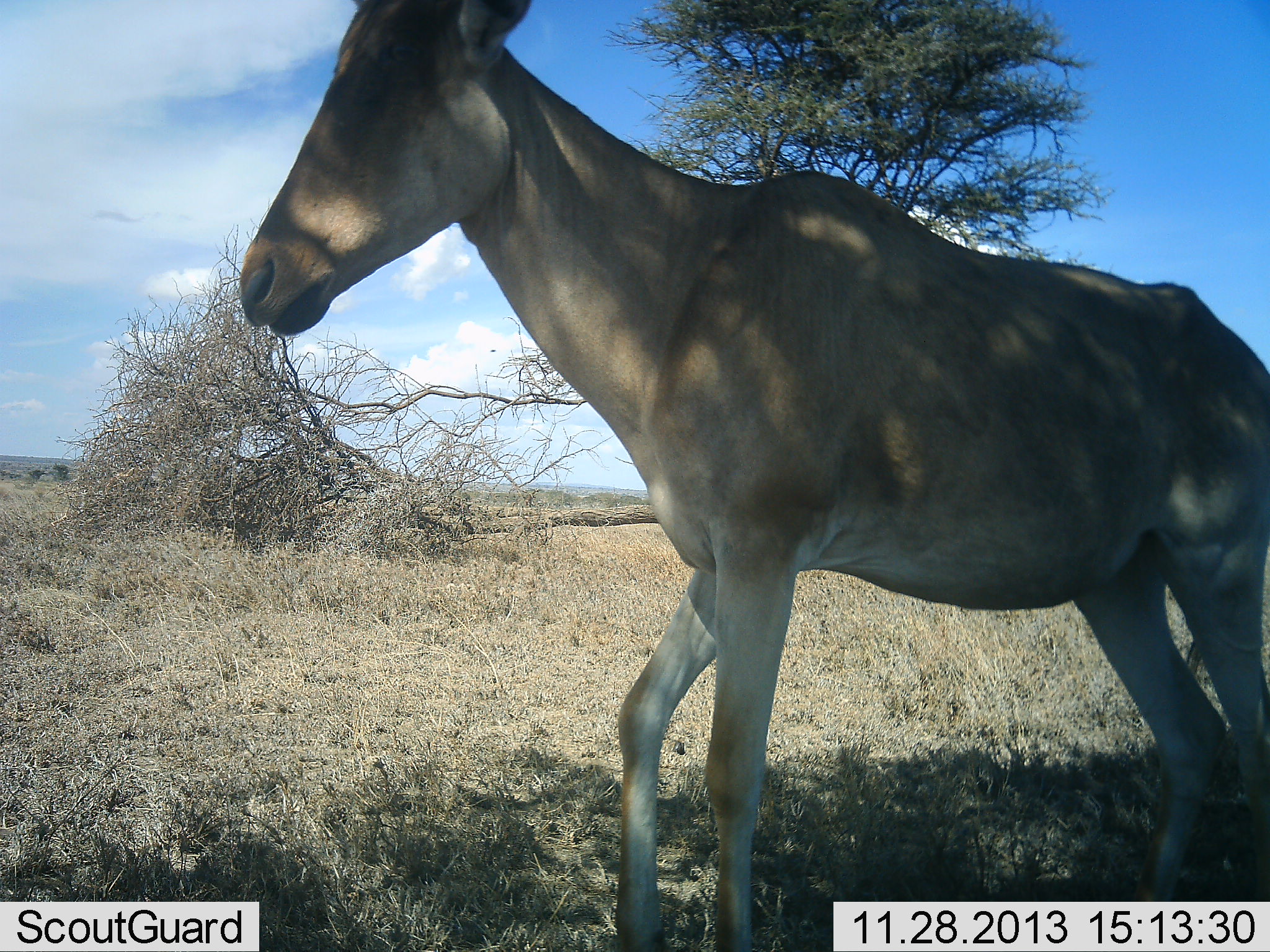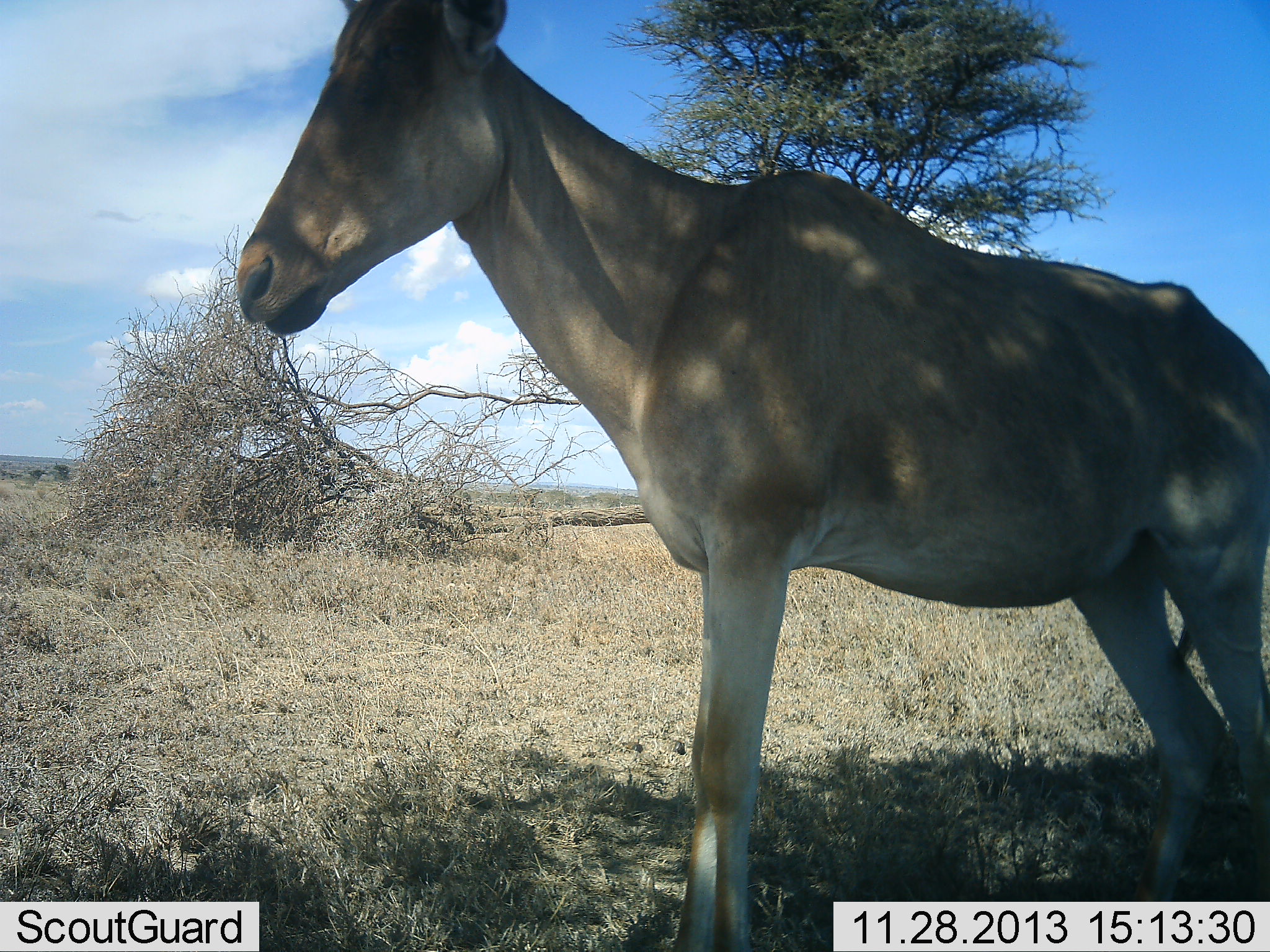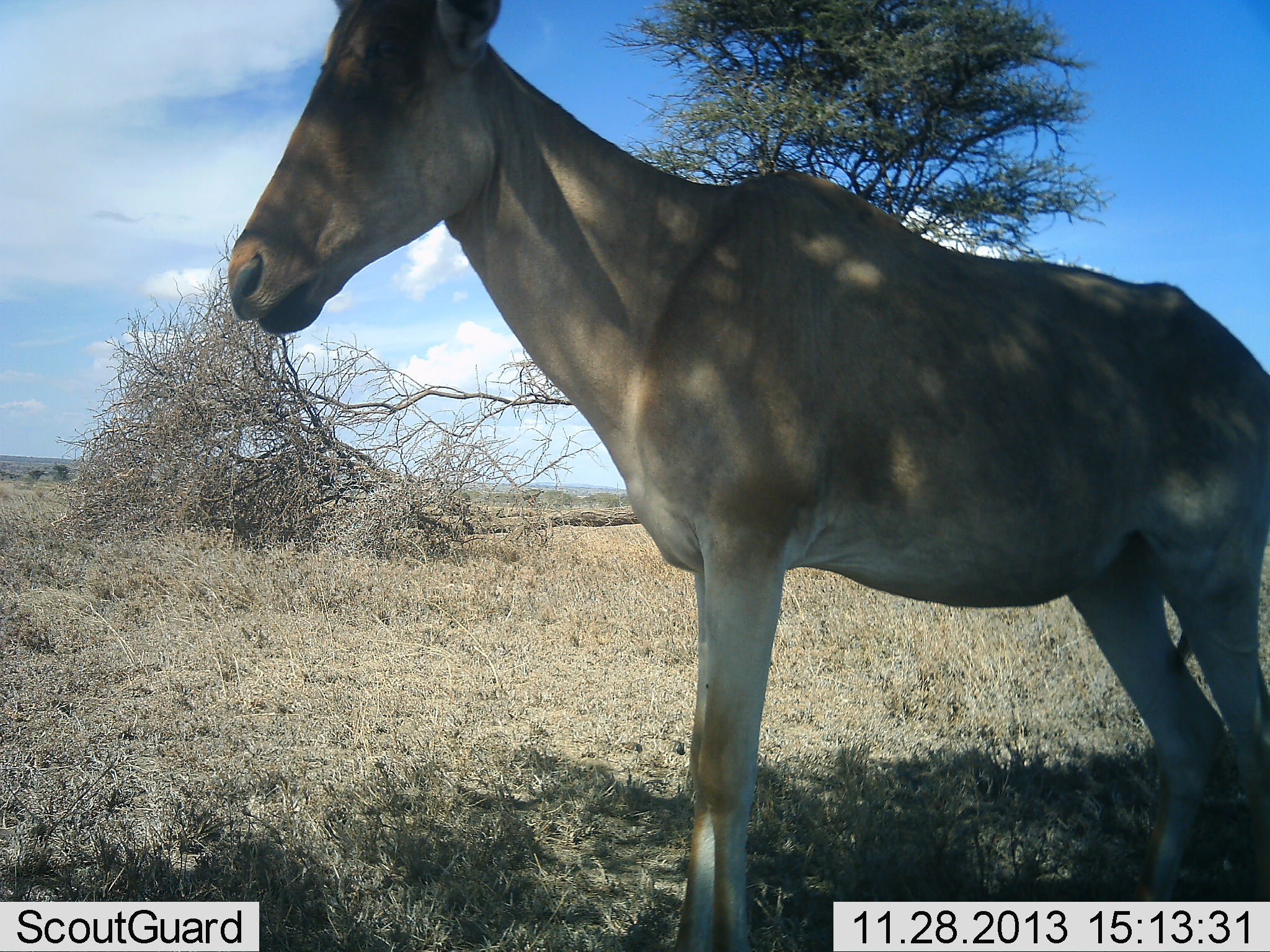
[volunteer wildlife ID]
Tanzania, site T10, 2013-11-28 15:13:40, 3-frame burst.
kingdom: Animalia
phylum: Chordata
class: Mammalia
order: Artiodactyla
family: Bovidae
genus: Alcelaphus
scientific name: Alcelaphus buselaphus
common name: hartebeest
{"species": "hartebeest (Alcelaphus buselaphus)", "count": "1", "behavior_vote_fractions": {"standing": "95%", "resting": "2%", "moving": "3%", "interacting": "0%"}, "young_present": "0%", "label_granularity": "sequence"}